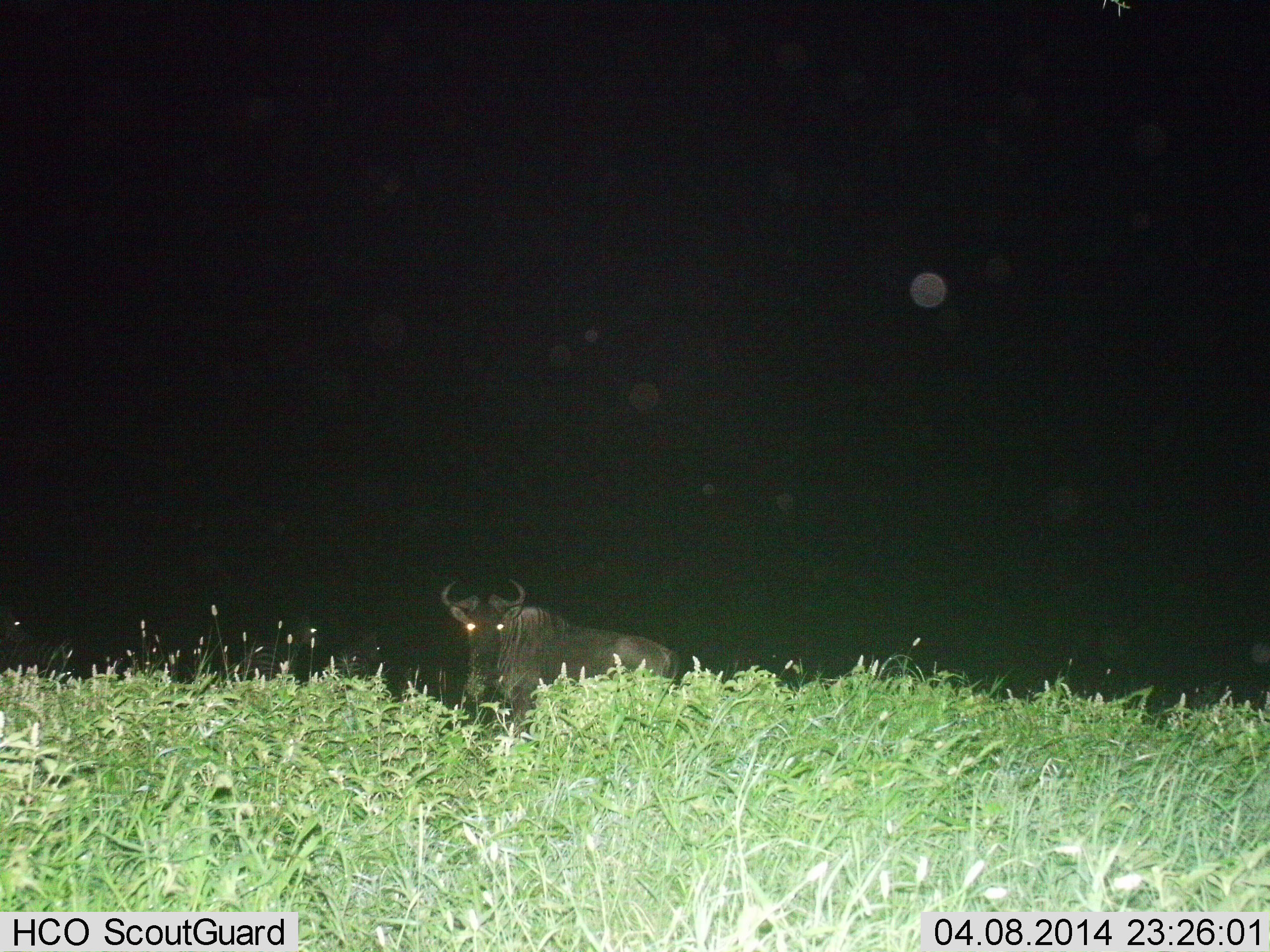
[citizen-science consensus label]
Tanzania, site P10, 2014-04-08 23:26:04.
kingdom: Animalia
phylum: Chordata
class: Mammalia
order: Artiodactyla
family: Bovidae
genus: Connochaetes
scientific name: Connochaetes taurinus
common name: blue wildebeest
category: wildebeest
Wildebeest (blue wildebeest) (Connochaetes taurinus), count 1. Behavior (volunteer vote fractions): standing 100%, resting 0%, moving 0%, interacting 0%. Young present (vote fraction): 0%. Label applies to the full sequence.